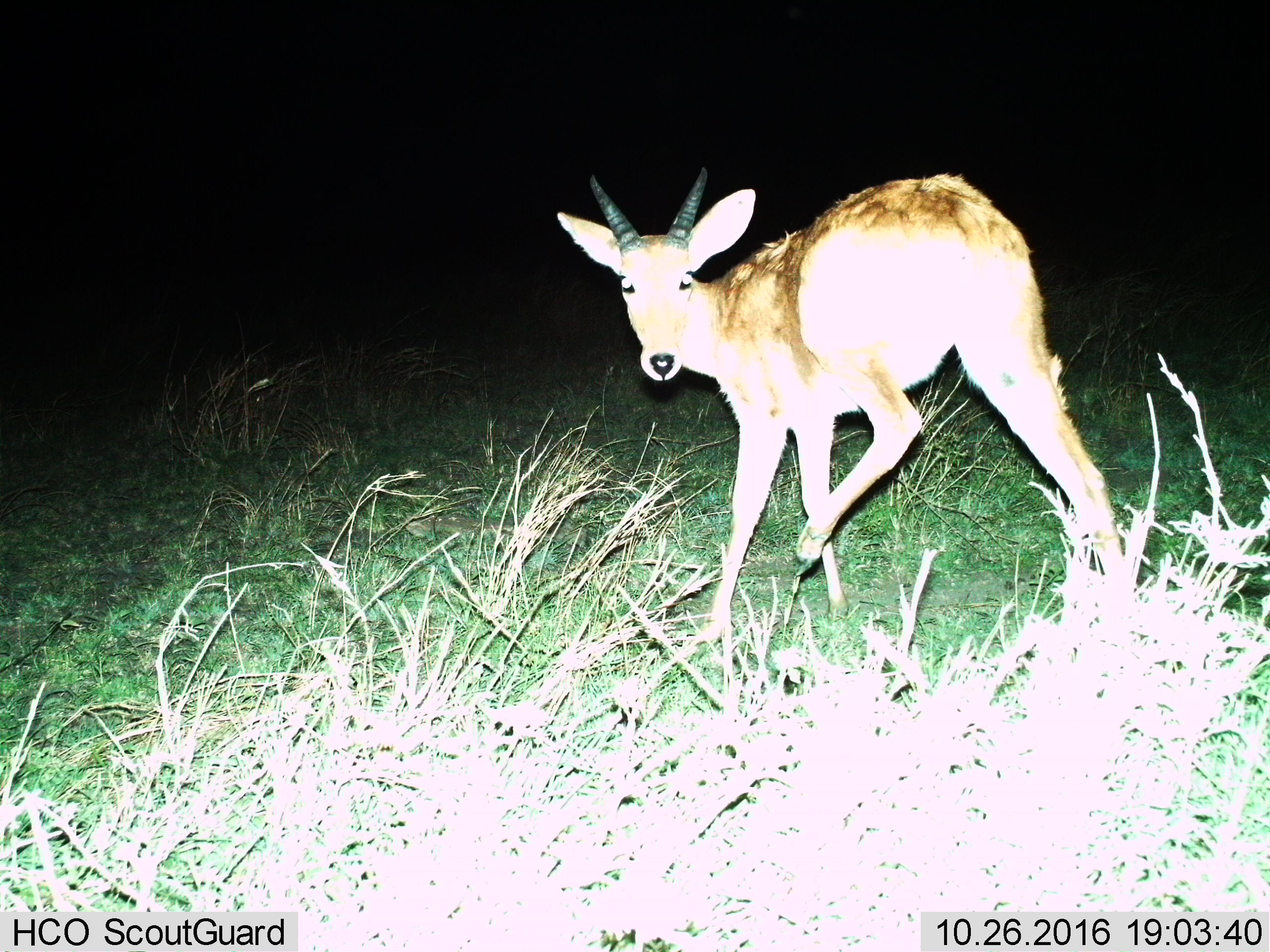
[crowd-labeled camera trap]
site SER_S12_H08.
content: unidentified animal